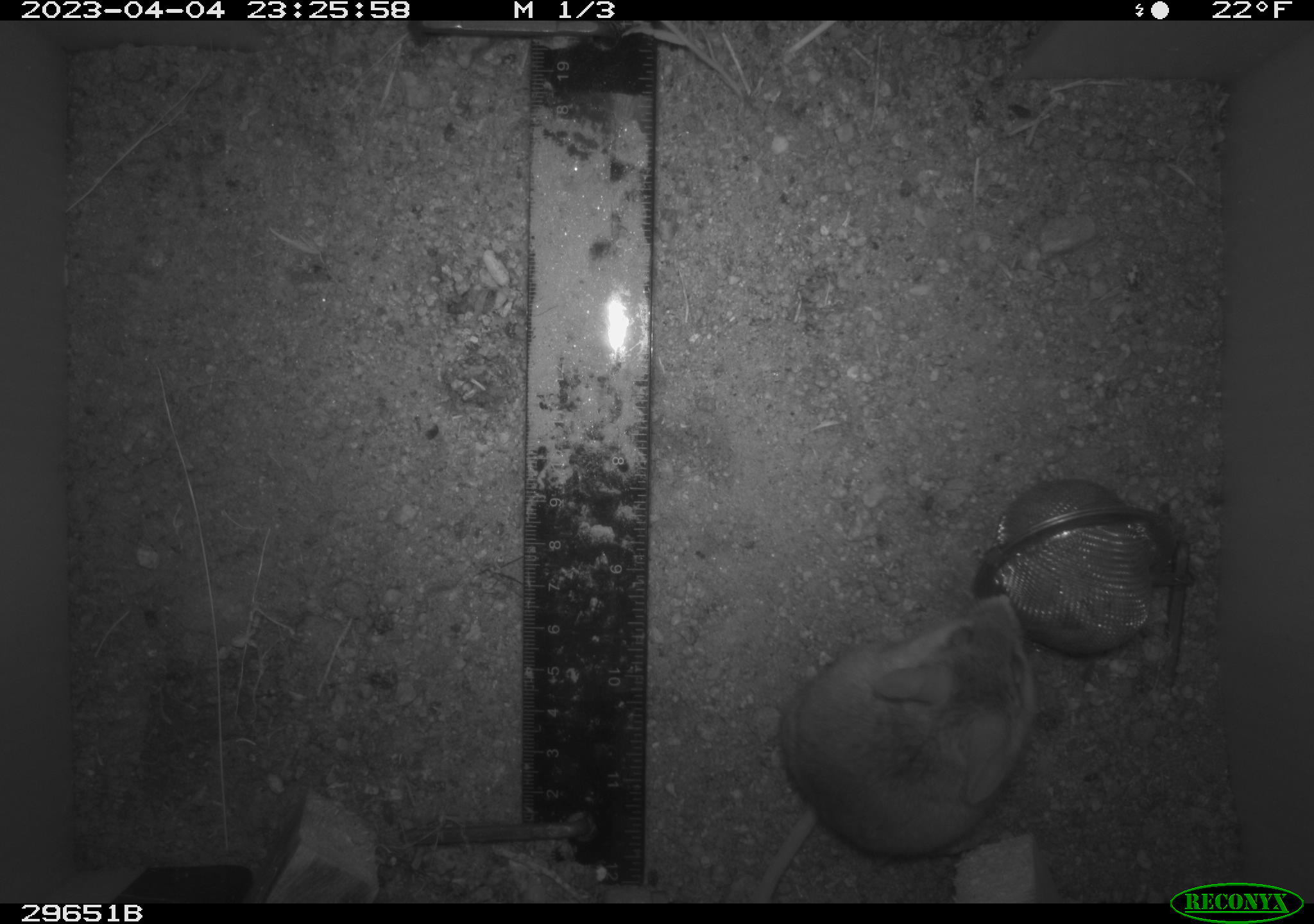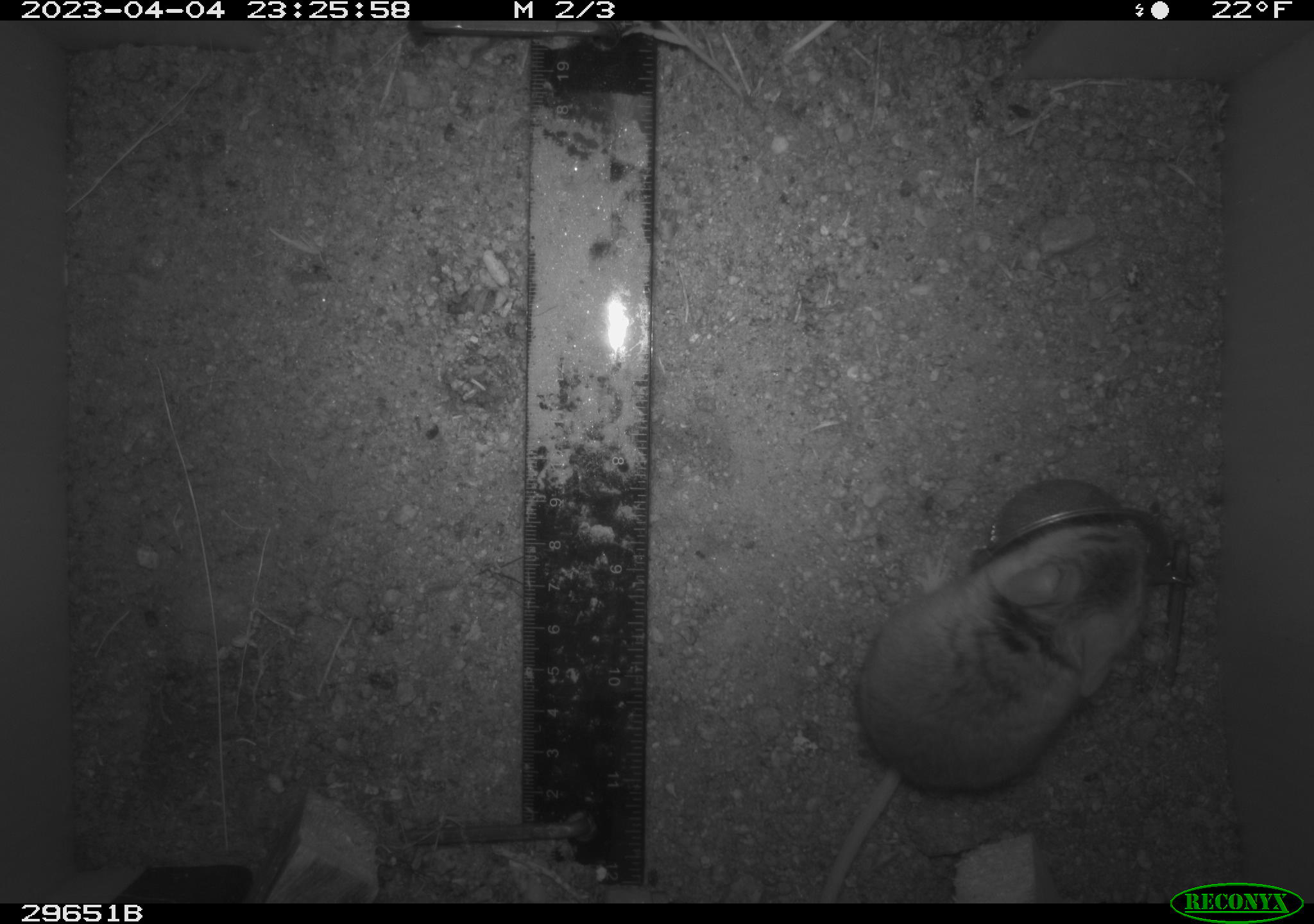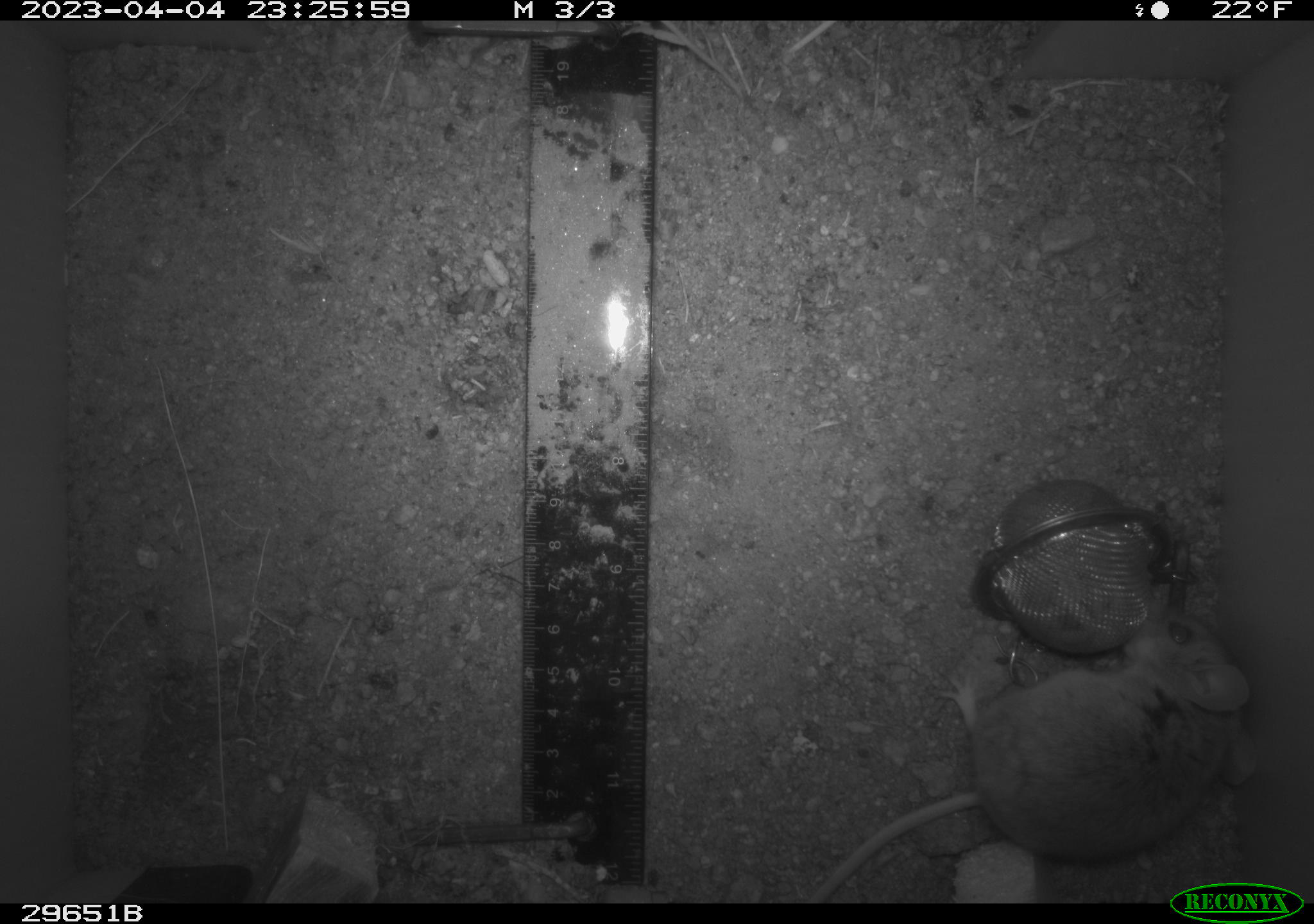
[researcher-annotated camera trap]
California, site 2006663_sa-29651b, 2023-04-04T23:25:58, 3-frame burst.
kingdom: Animalia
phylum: Chordata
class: Mammalia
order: Rodentia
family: Cricetidae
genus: Peromyscus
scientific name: Peromyscus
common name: deer mice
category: peromyscus species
Peromyscus species (deer mice) (Peromyscus).